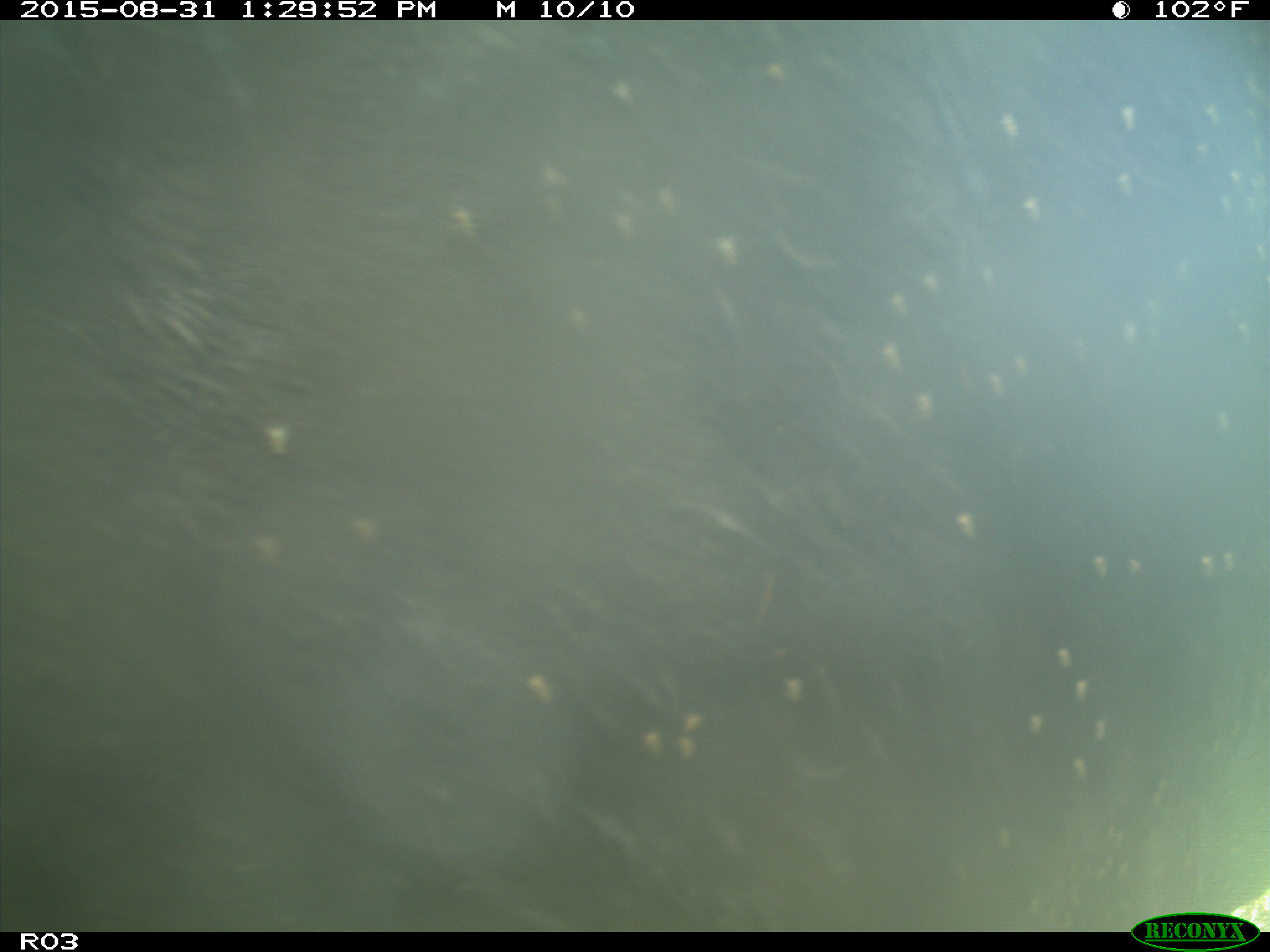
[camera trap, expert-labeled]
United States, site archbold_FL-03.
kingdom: Animalia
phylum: Chordata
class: Mammalia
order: Artiodactyla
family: Bovidae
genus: Bos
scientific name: Bos taurus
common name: domestic cow